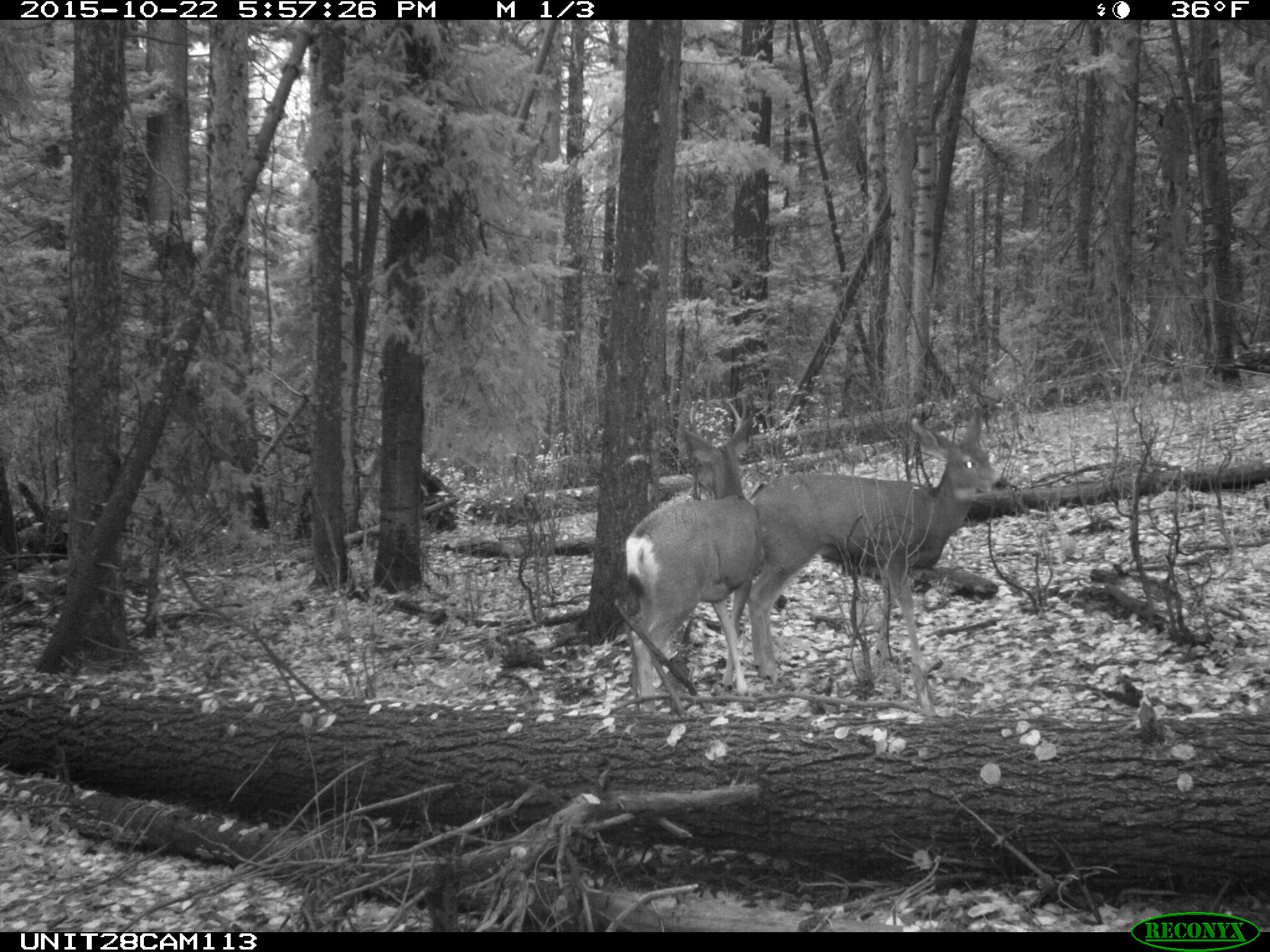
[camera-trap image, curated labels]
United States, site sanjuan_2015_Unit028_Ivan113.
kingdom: Animalia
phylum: Chordata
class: Mammalia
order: Artiodactyla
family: Cervidae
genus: Odocoileus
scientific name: Odocoileus hemionus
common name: mule deer